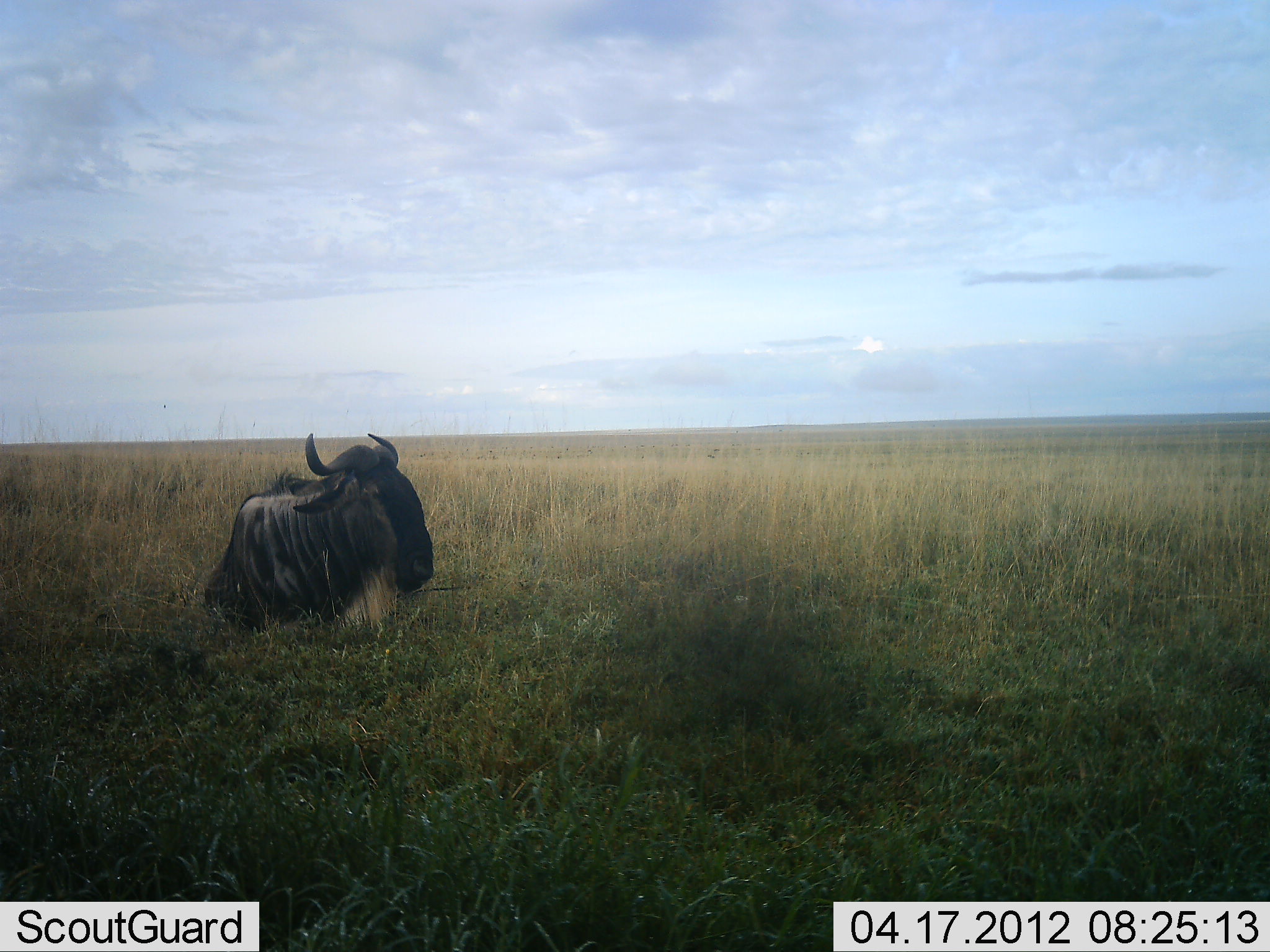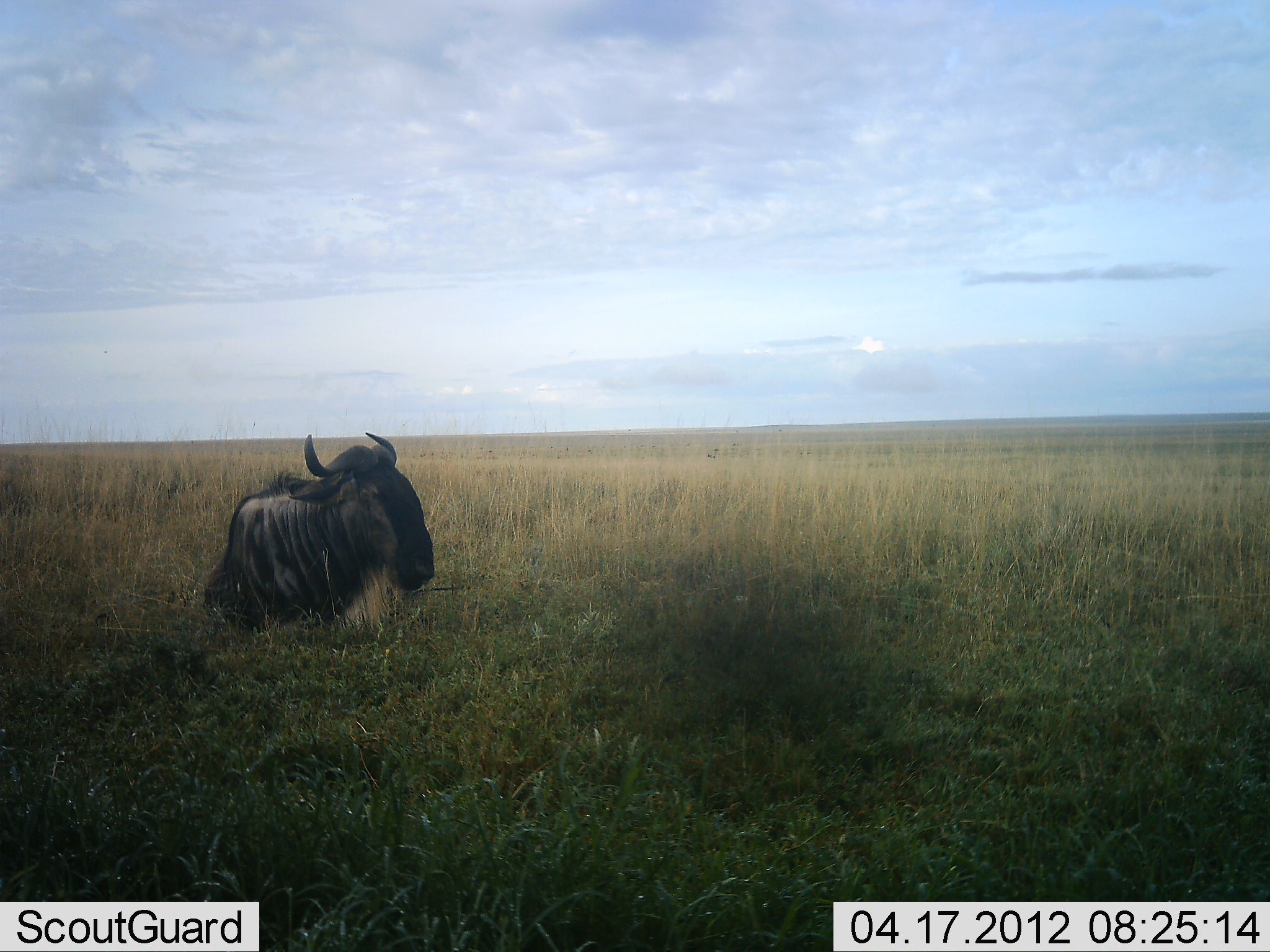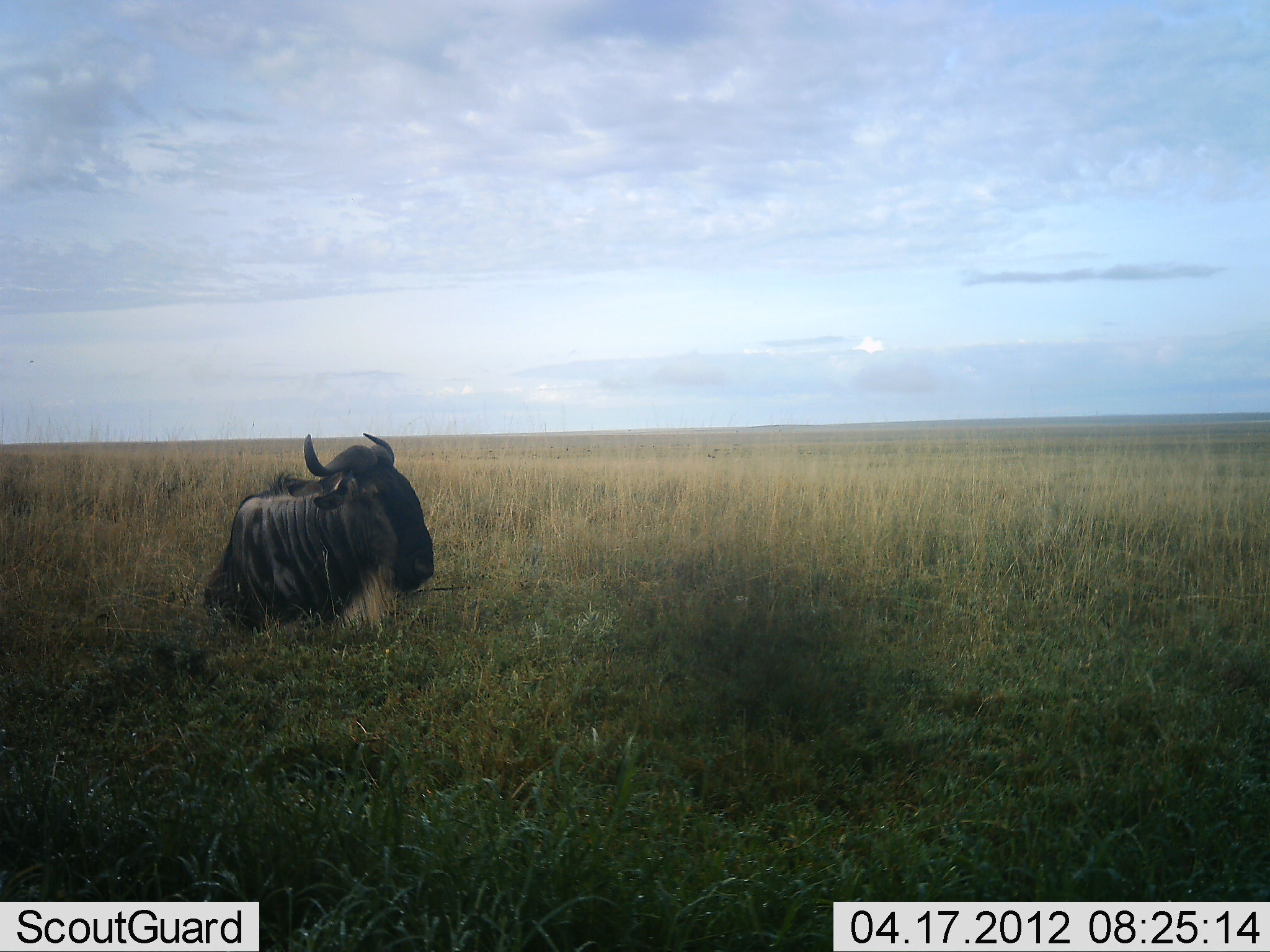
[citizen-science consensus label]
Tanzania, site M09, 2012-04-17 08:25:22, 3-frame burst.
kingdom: Animalia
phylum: Chordata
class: Mammalia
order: Artiodactyla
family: Bovidae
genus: Connochaetes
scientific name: Connochaetes taurinus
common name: blue wildebeest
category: wildebeest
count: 1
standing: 5%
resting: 84%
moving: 5%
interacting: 0%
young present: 0%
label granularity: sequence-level